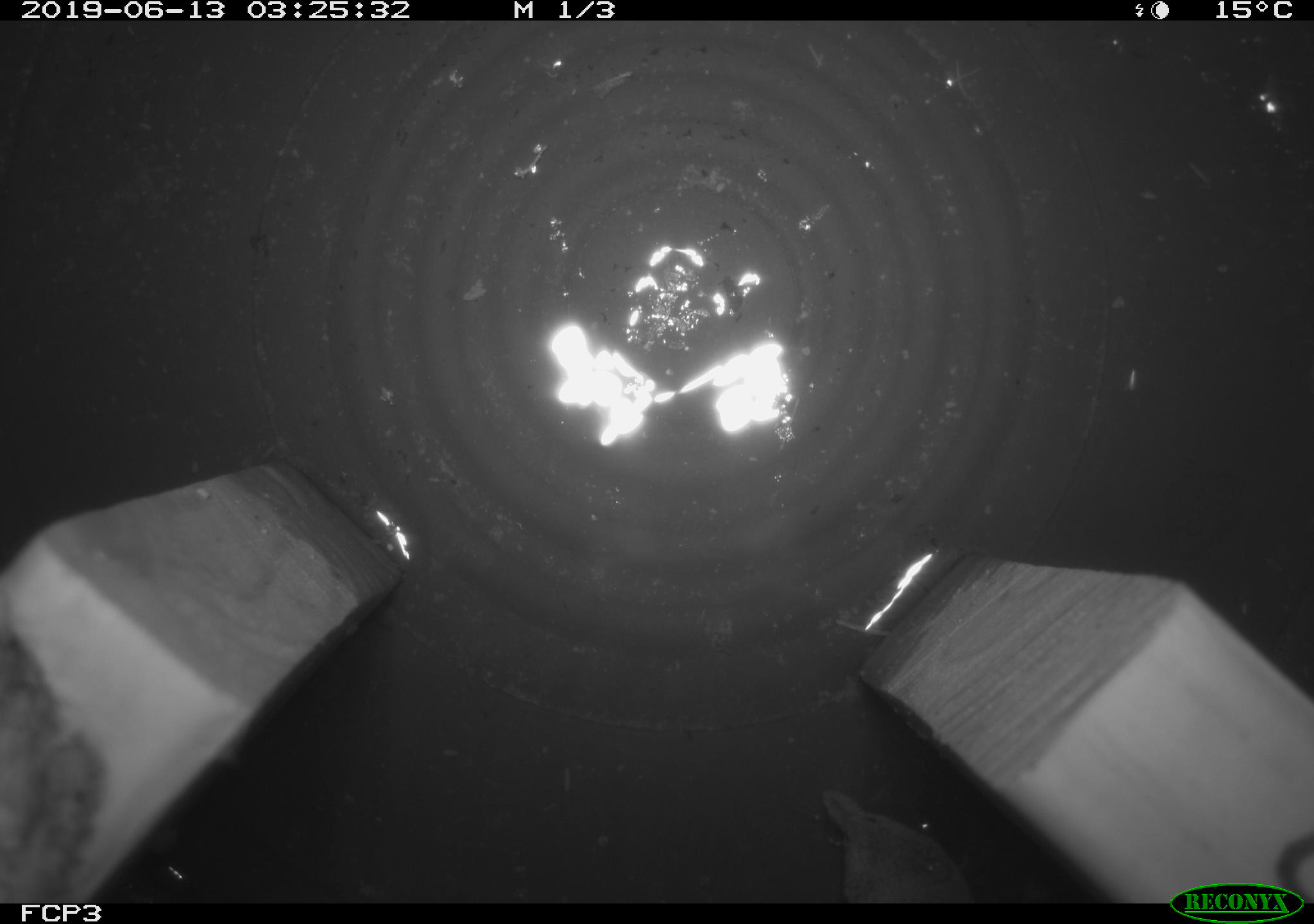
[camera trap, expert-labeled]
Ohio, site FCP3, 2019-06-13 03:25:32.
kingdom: Animalia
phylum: Chordata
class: Mammalia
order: Eulipotyphla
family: Soricidae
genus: Sorex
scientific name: Sorex cinereus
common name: masked shrew